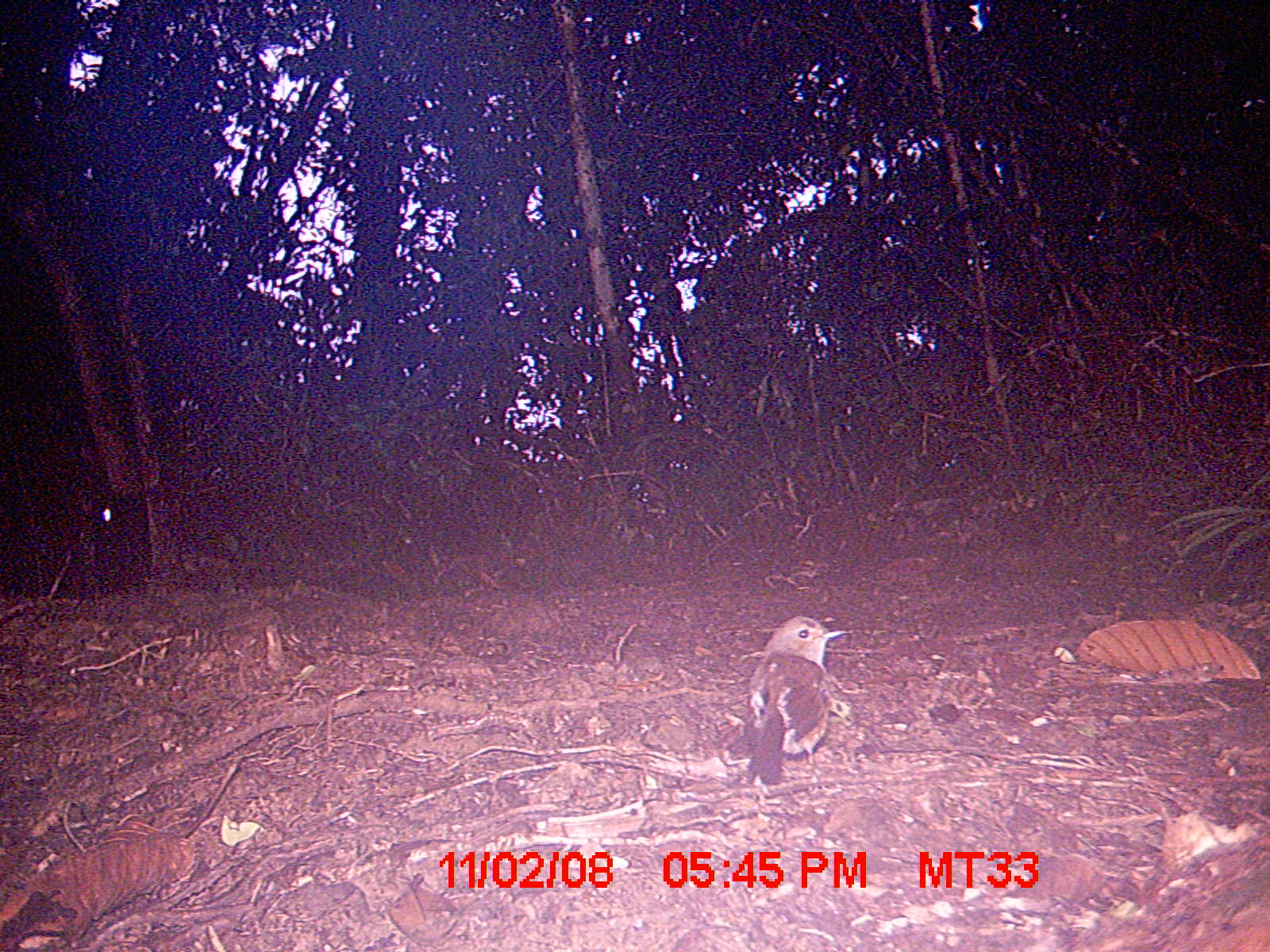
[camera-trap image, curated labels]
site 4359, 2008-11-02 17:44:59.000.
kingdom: Animalia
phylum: Chordata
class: Aves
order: Passeriformes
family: Muscicapidae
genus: Copsychus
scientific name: Copsychus albospecularis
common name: madagascar magpie-robin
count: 1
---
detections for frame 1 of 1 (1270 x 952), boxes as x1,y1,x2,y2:
copsychus albospecularis: 742,613,853,788